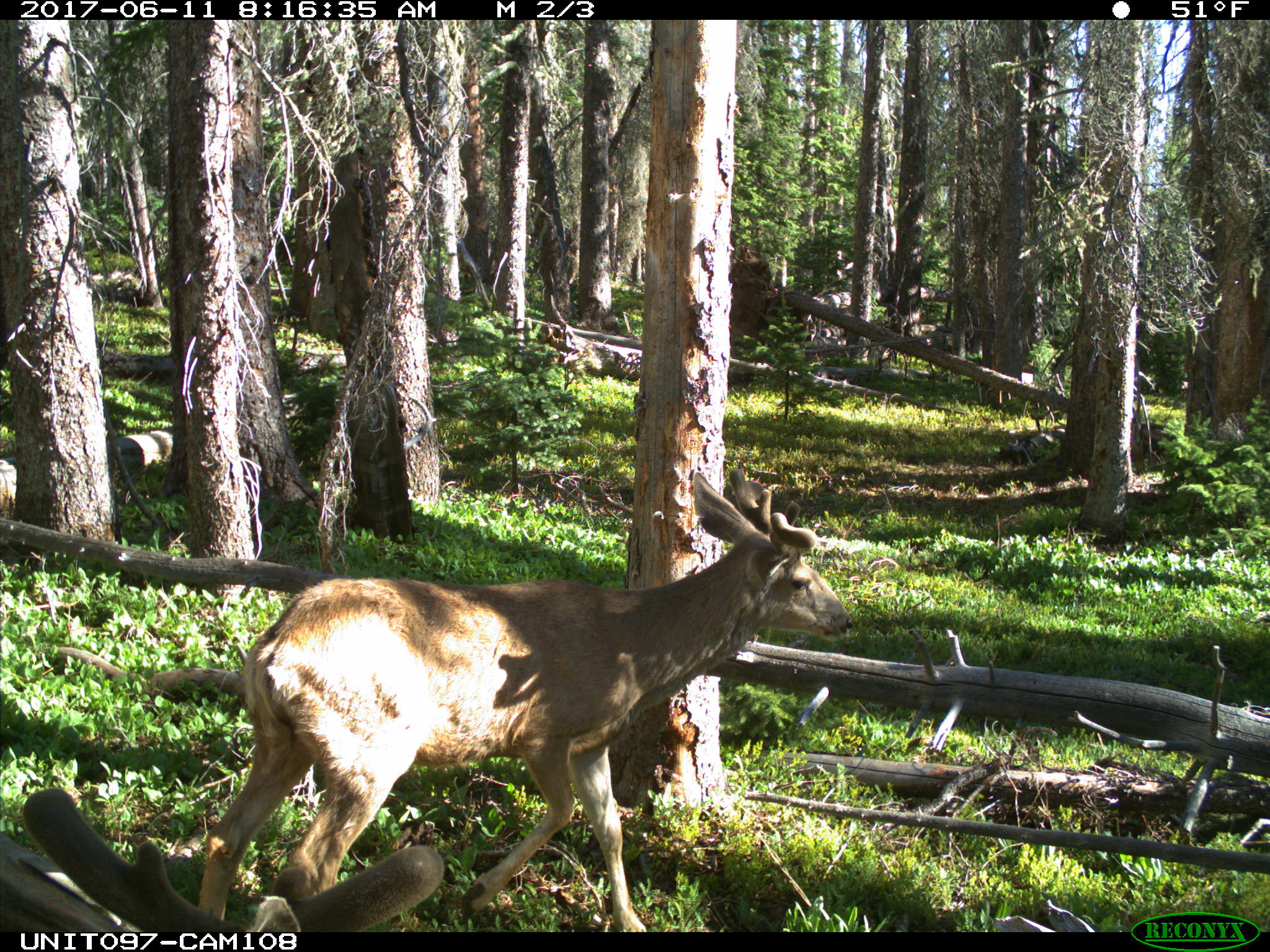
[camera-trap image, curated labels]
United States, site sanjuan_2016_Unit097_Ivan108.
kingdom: Animalia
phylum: Chordata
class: Mammalia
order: Artiodactyla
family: Cervidae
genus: Odocoileus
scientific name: Odocoileus hemionus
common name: mule deer